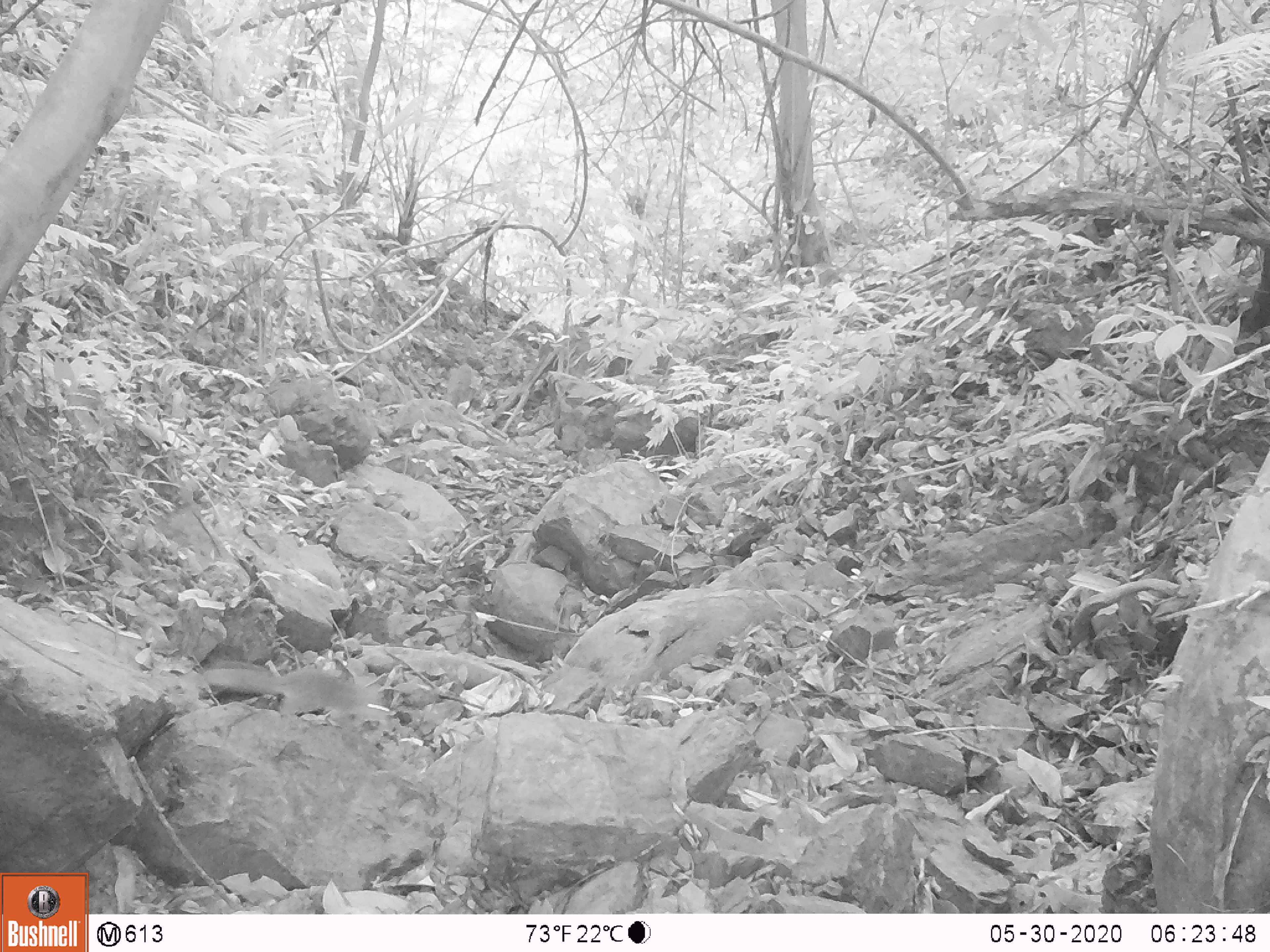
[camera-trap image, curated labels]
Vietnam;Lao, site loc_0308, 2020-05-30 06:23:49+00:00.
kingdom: Animalia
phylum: Chordata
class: Mammalia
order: Rodentia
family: Sciuridae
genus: Dremomys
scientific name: Dremomys rufigenis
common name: red-cheeked squirrel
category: red cheeked squirrel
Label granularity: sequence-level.